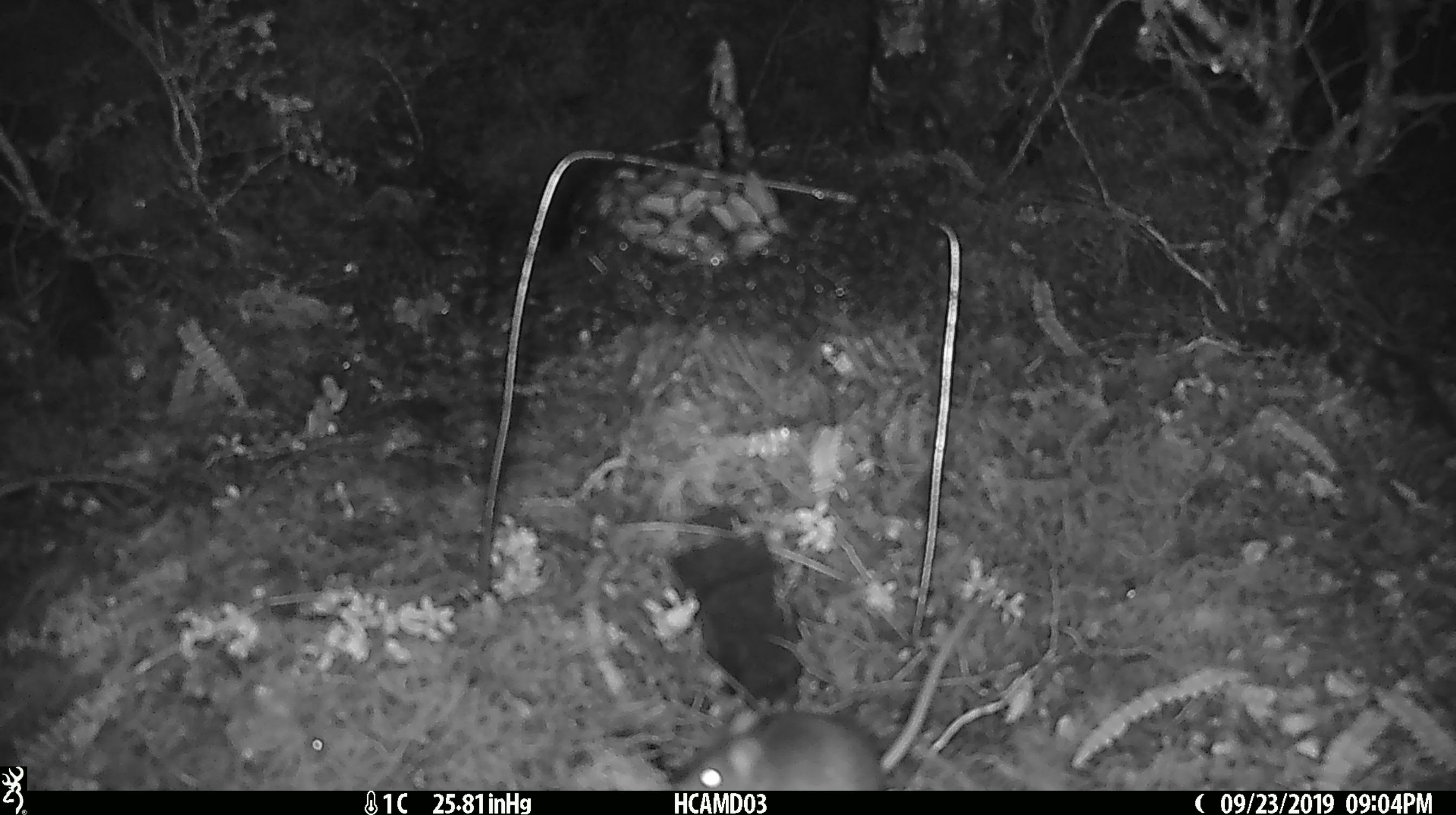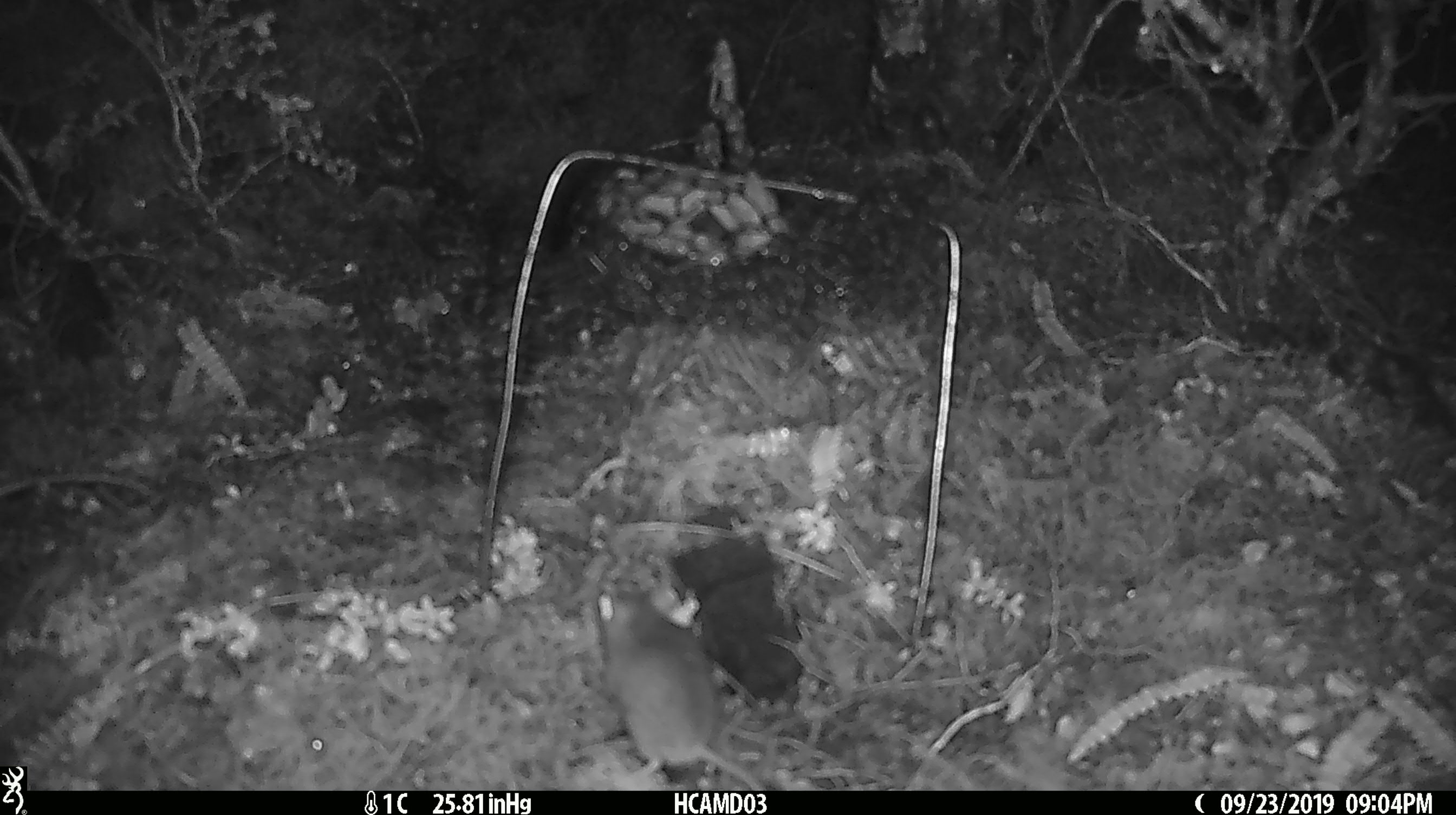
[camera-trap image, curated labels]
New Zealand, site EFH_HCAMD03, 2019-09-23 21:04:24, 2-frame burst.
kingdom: Animalia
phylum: Chordata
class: Mammalia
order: Rodentia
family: Muridae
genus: Mus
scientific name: Mus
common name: mouse